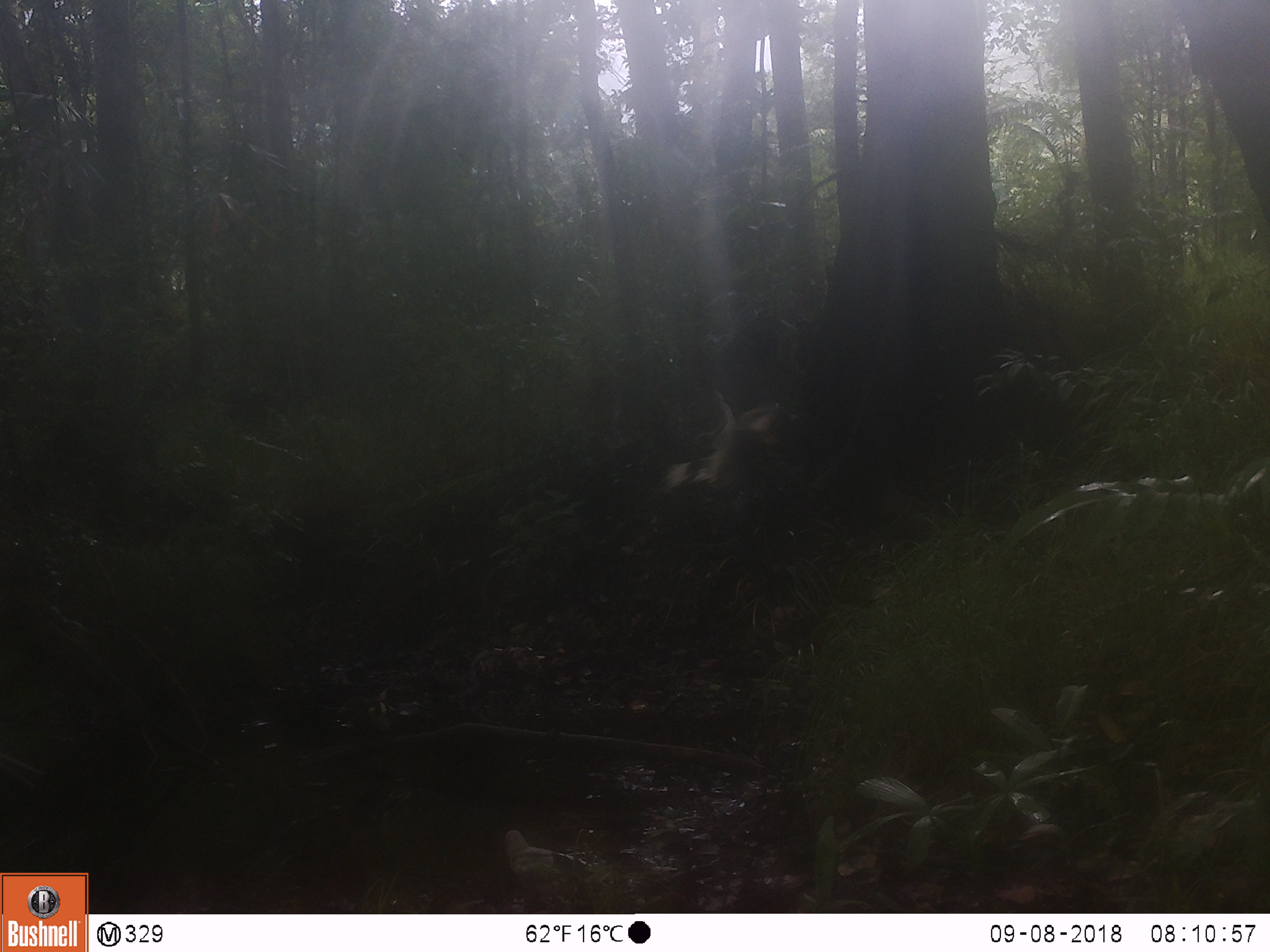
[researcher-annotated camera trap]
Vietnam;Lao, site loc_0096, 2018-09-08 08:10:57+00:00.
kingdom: Animalia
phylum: Chordata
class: Aves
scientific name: Aves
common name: bird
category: unidentified bird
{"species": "unidentified bird (bird) (Aves)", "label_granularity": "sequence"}